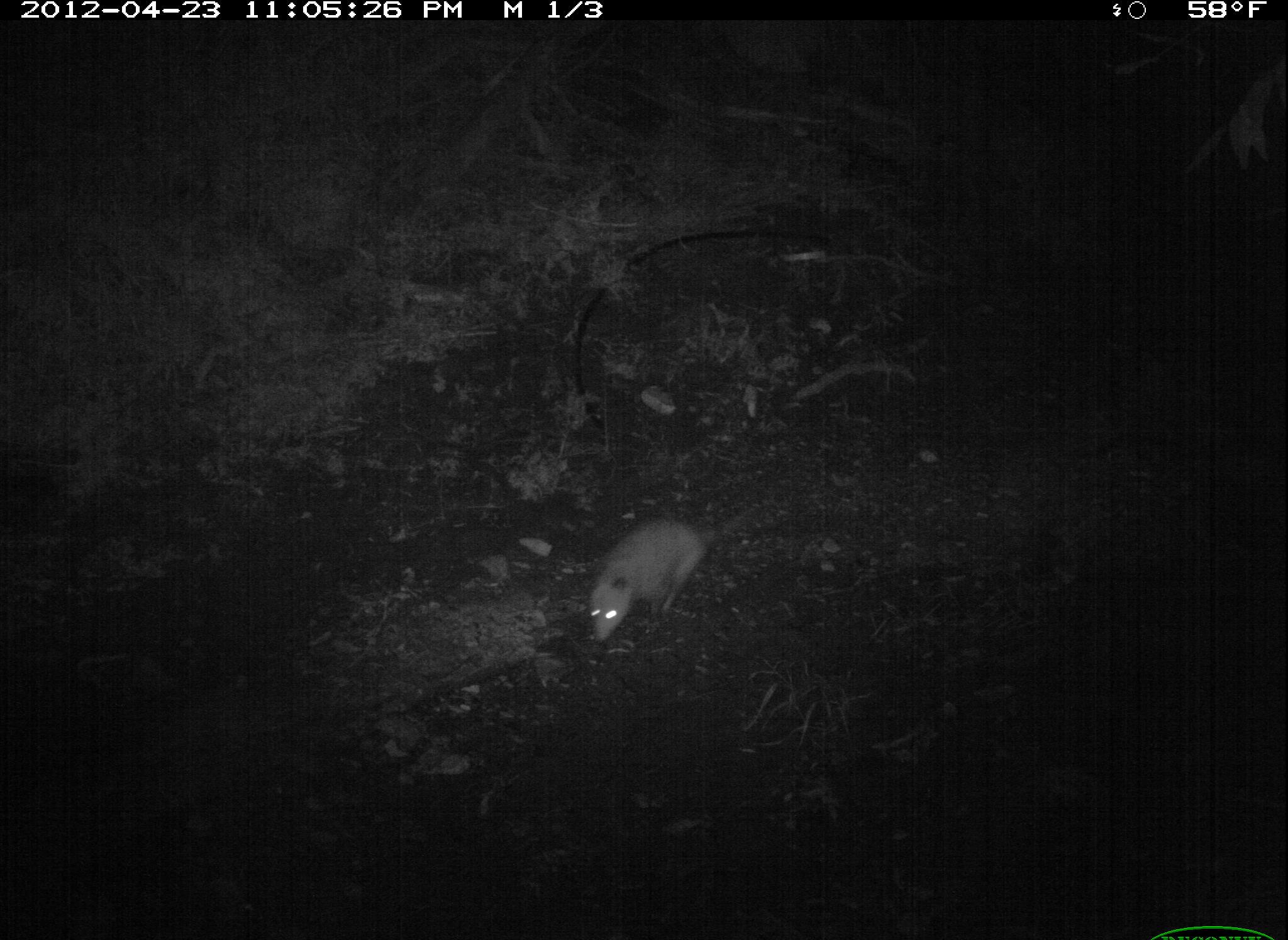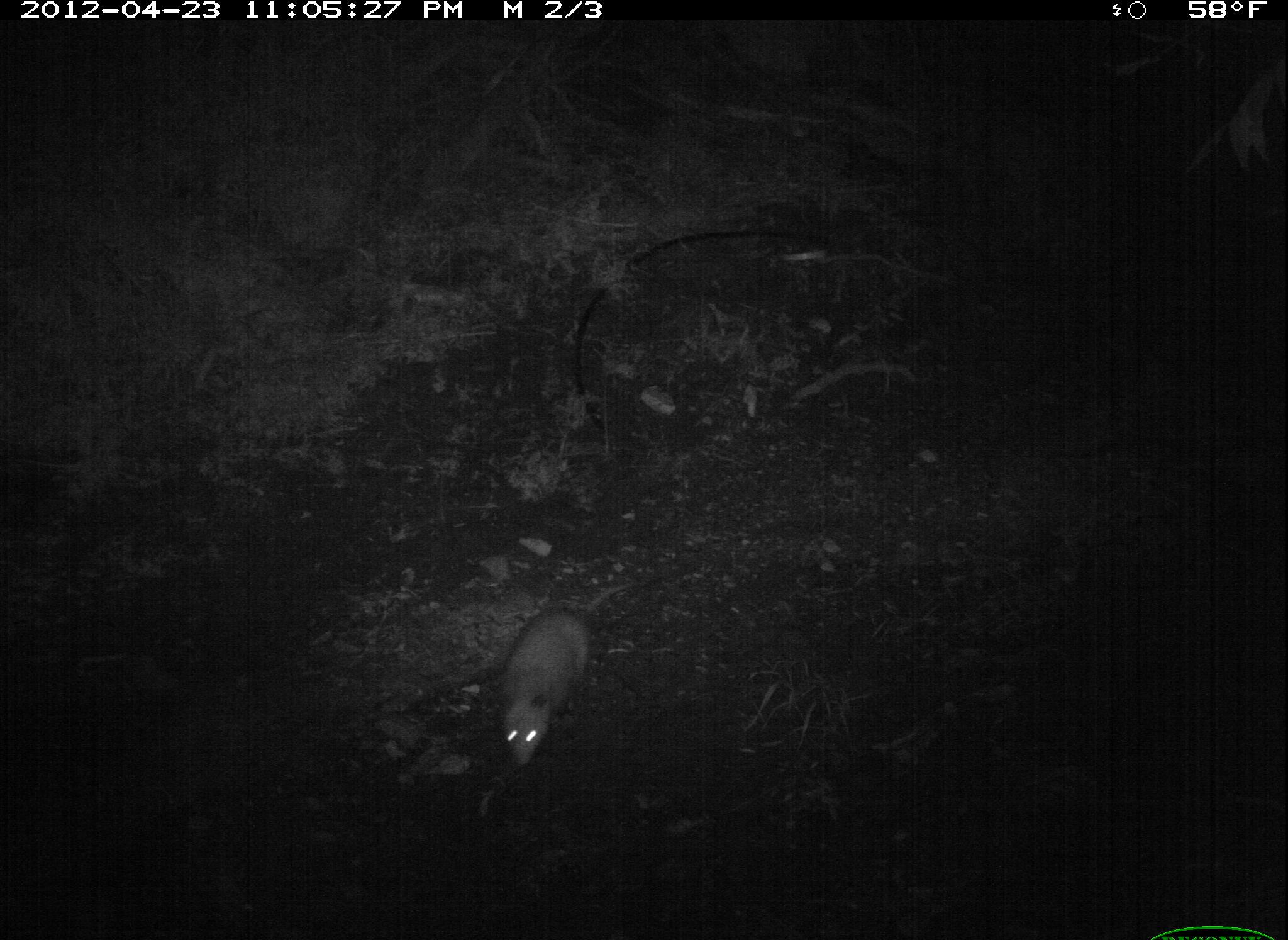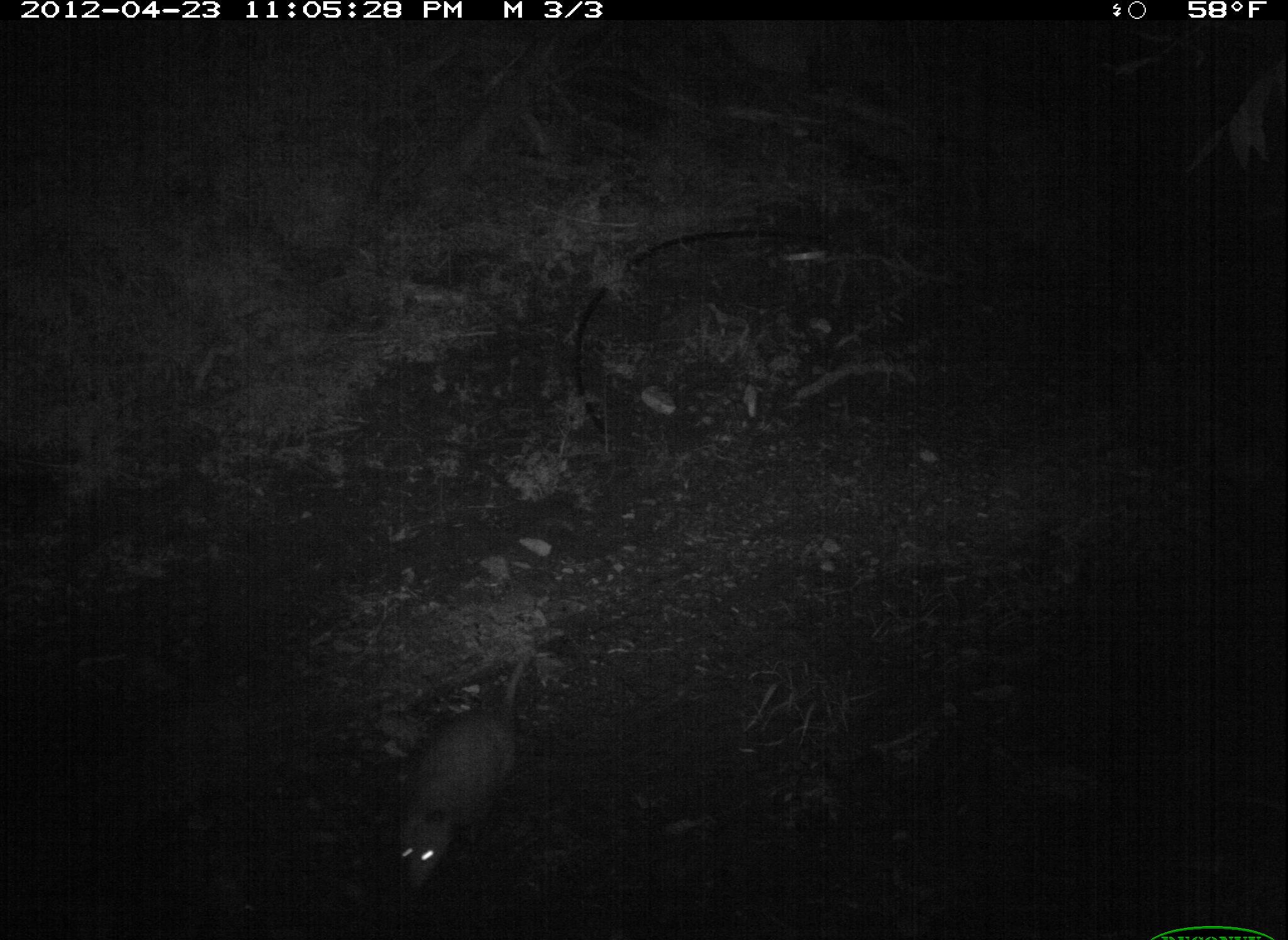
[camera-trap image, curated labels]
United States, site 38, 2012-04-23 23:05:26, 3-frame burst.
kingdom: Animalia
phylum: Chordata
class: Mammalia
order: Didelphimorphia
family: Didelphidae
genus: Didelphis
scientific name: Didelphis virginiana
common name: virginia opossum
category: opossum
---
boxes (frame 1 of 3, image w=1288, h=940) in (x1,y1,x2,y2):
opossum: (581,490,776,654)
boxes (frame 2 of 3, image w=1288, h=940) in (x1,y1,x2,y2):
opossum: (485,551,630,767)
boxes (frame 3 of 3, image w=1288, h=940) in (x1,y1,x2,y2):
opossum: (383,641,554,904)